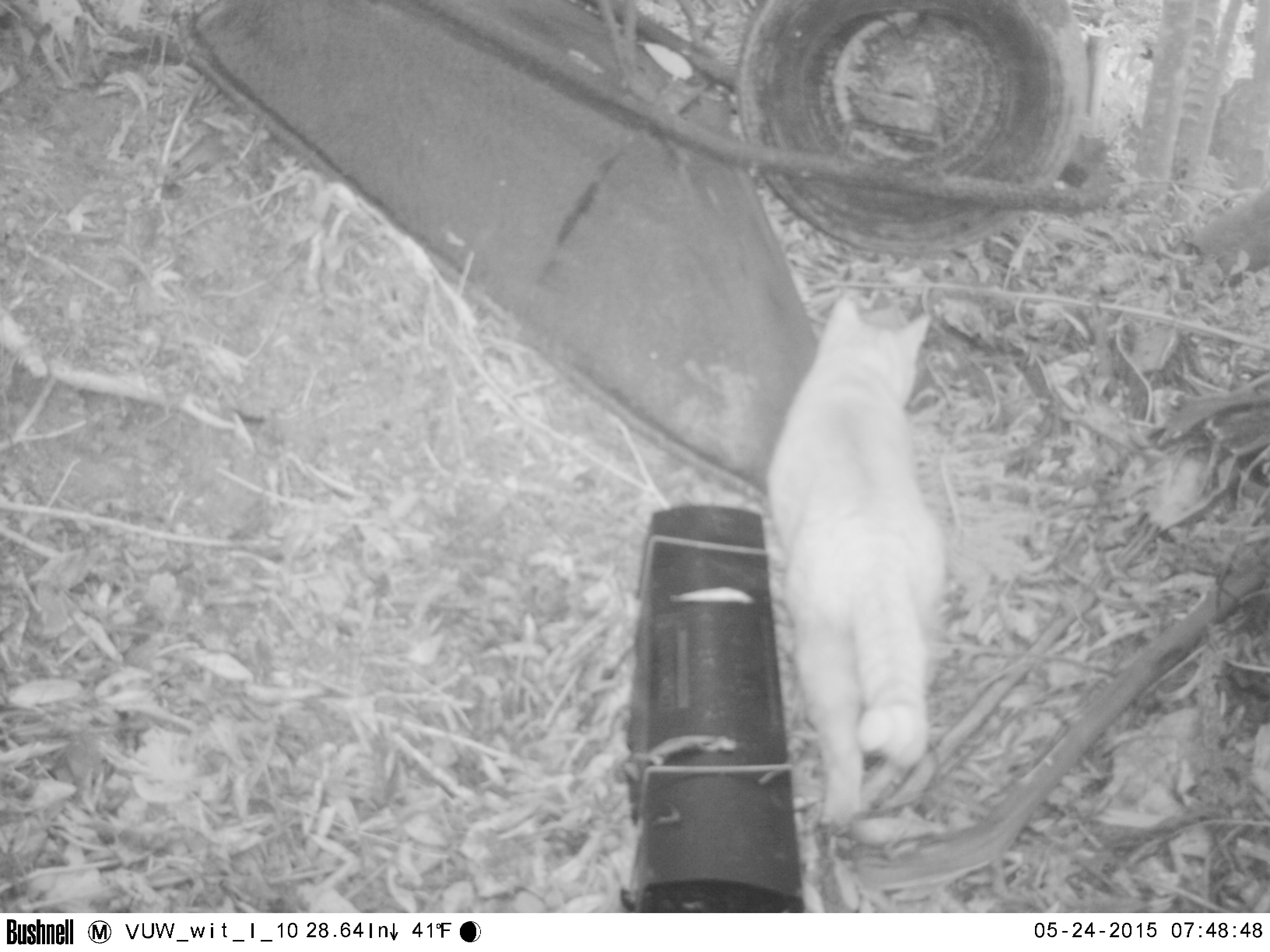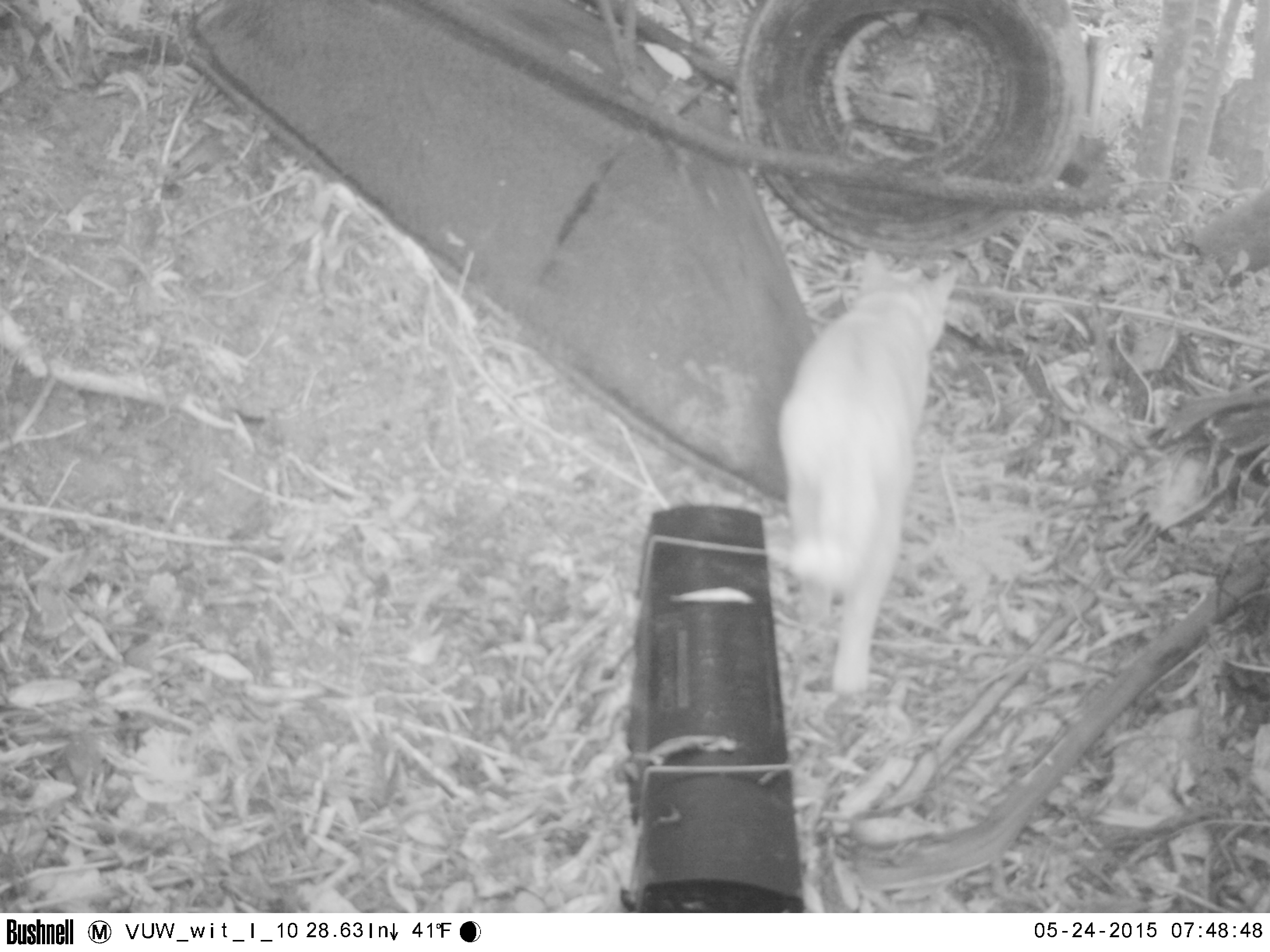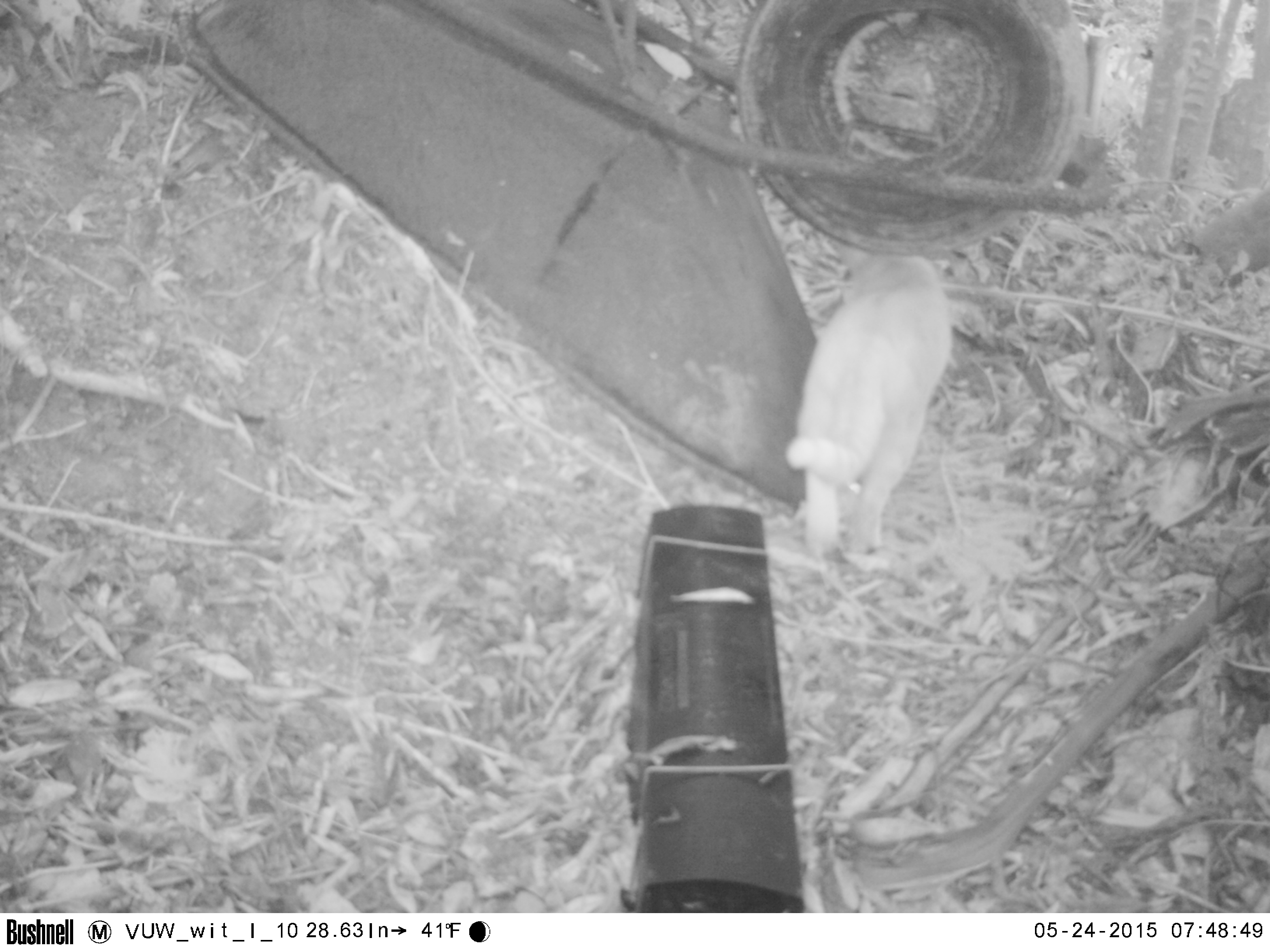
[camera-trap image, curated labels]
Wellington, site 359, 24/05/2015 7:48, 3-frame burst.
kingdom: Animalia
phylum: Chordata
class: Mammalia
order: Carnivora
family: Felidae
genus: Felis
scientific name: Felis catus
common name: cat